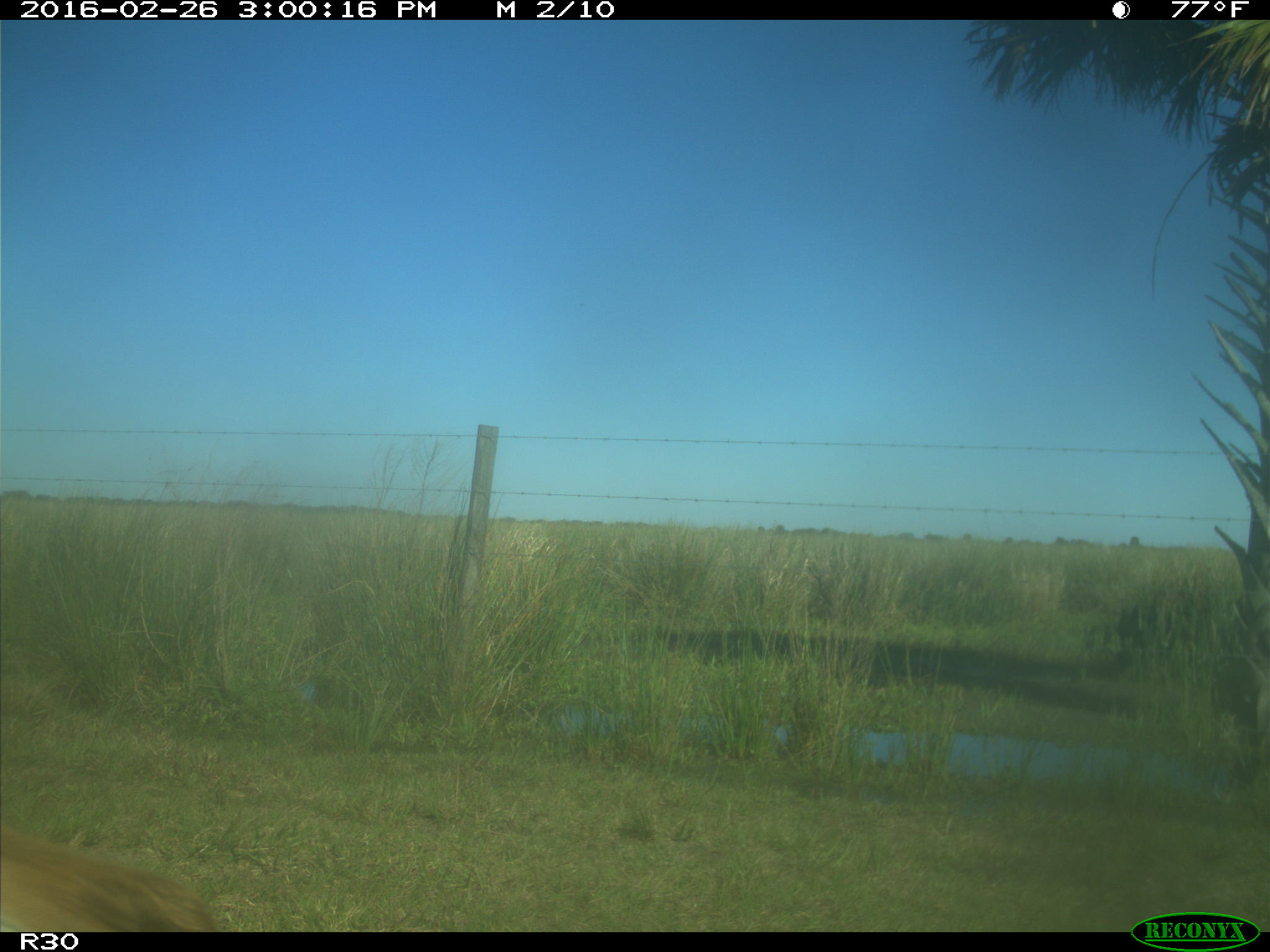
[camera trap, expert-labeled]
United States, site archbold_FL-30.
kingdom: Animalia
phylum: Chordata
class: Mammalia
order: Artiodactyla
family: Cervidae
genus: Odocoileus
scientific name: Odocoileus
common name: deer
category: unidentified deer